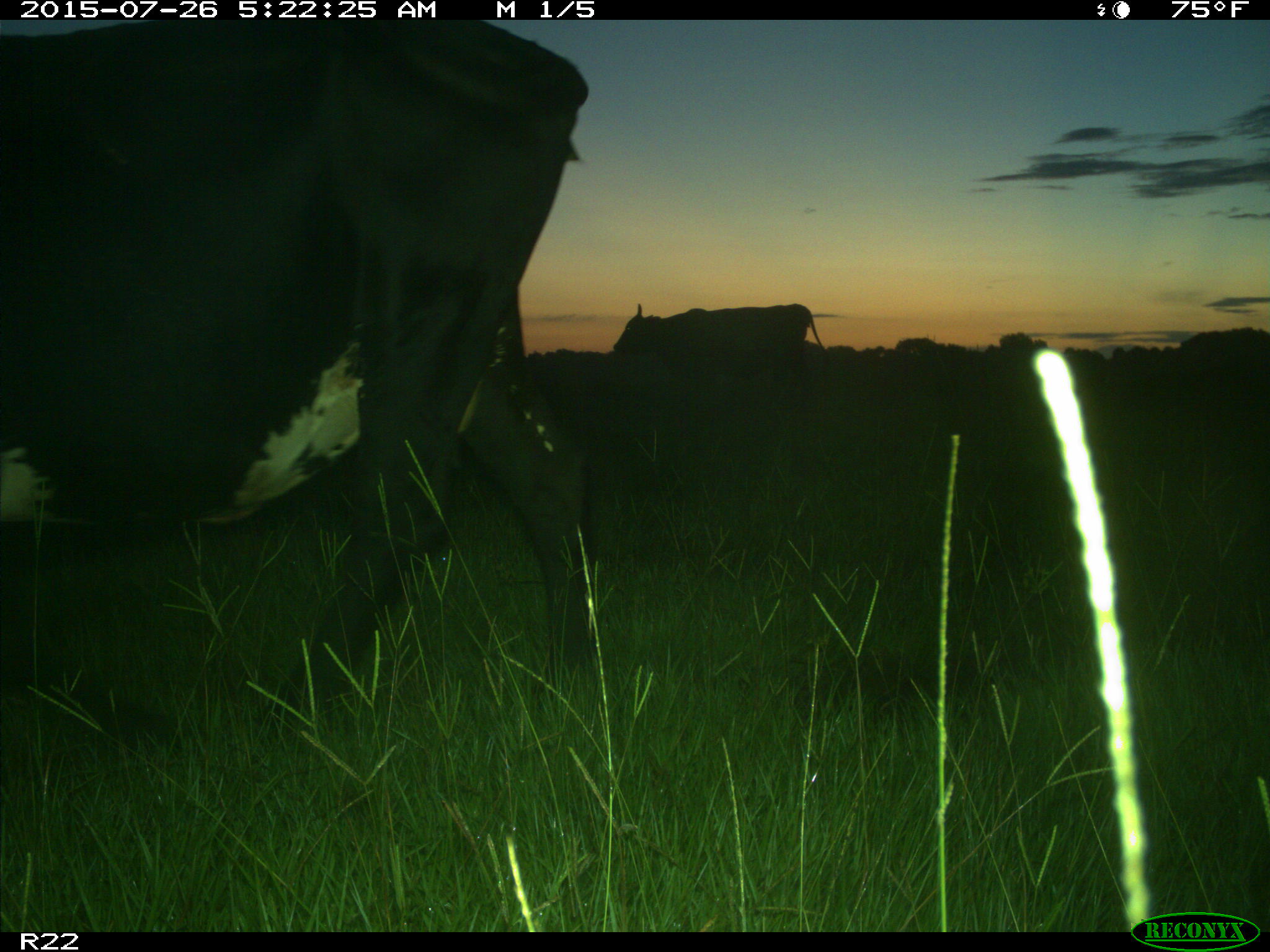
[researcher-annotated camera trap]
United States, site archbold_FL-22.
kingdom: Animalia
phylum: Chordata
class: Mammalia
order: Artiodactyla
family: Bovidae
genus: Bos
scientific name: Bos taurus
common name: domestic cow